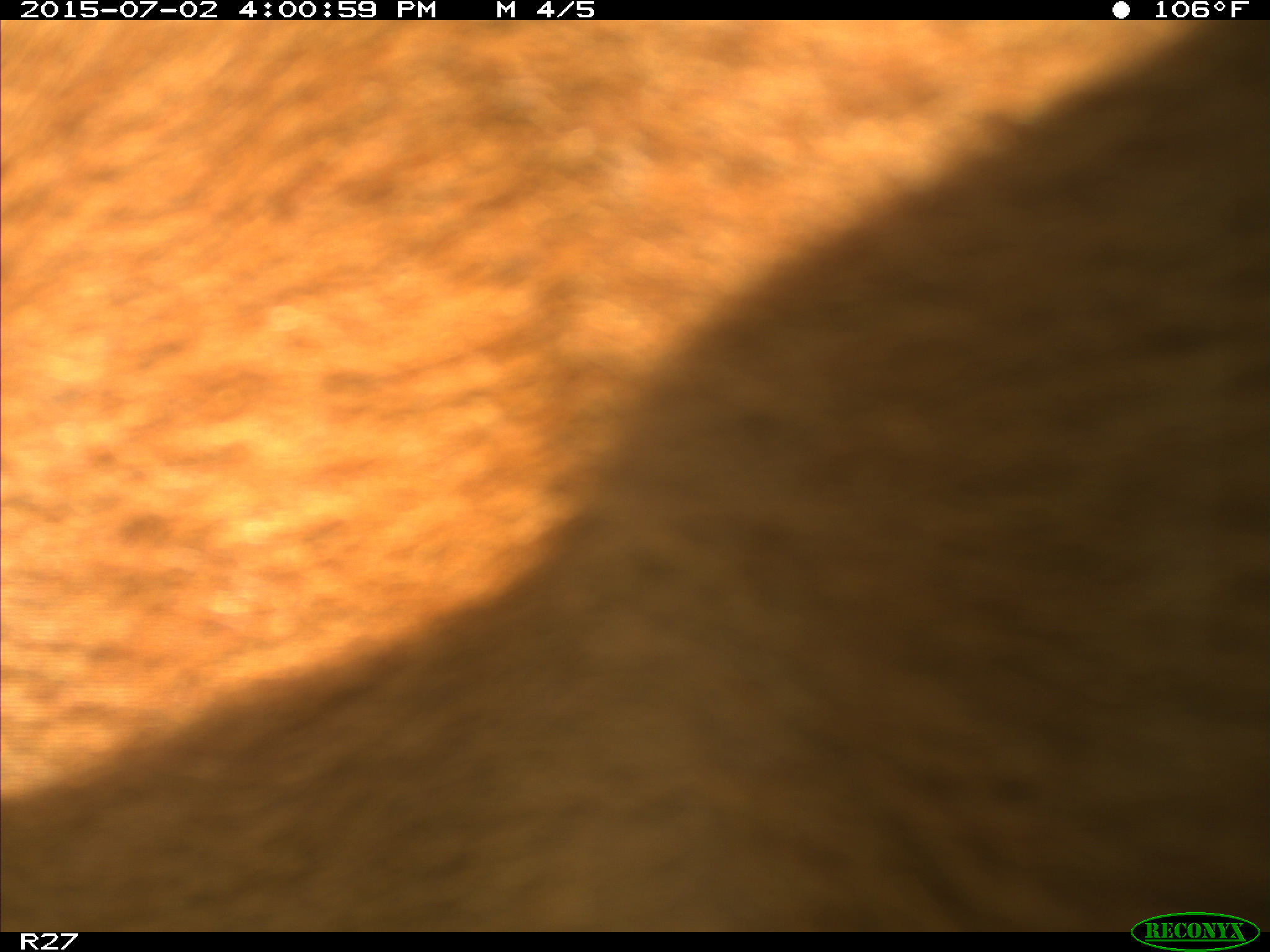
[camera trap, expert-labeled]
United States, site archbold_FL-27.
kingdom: Animalia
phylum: Chordata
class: Mammalia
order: Artiodactyla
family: Bovidae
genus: Bos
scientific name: Bos taurus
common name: domestic cow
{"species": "Bos taurus (domestic cow)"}